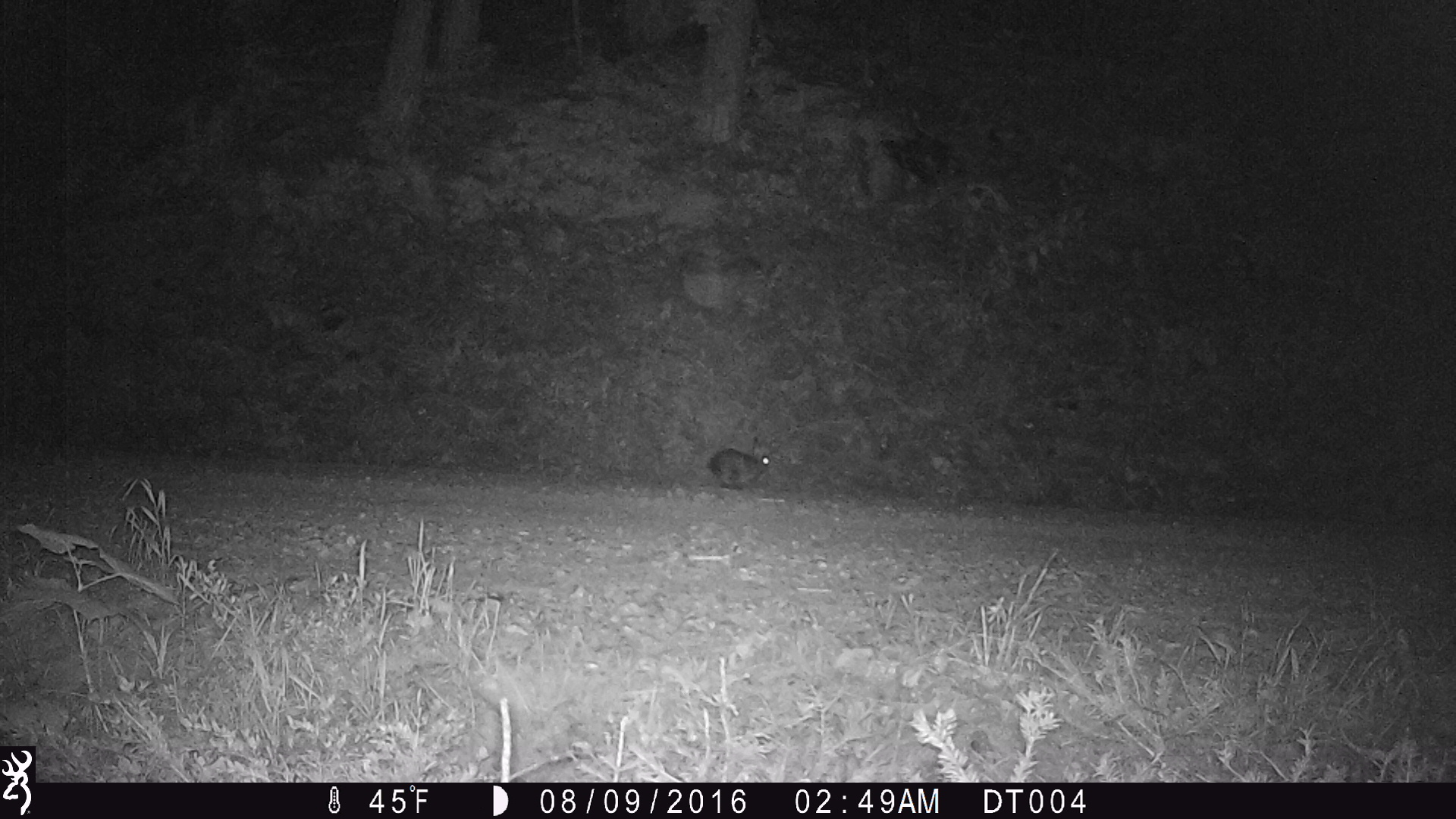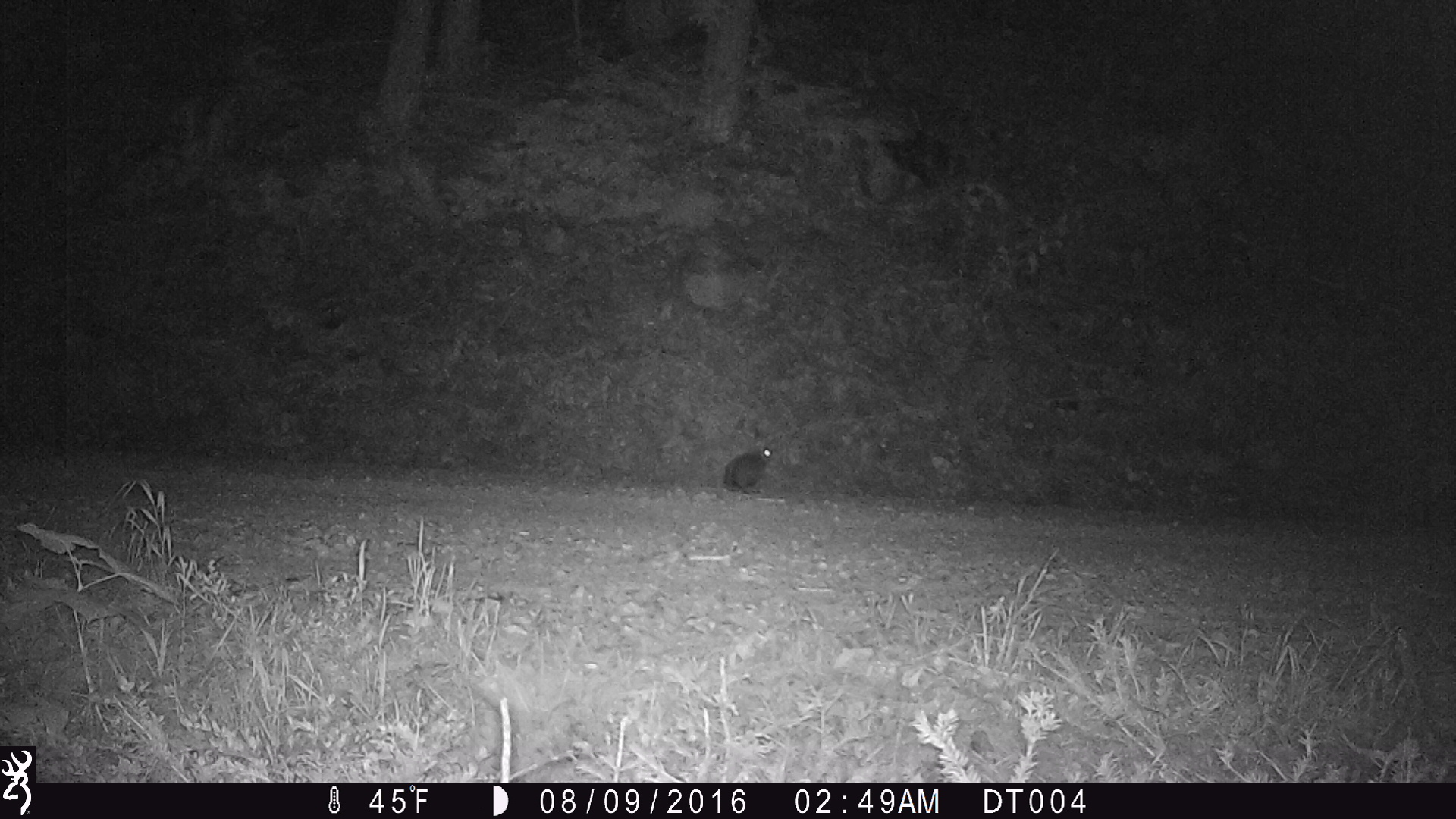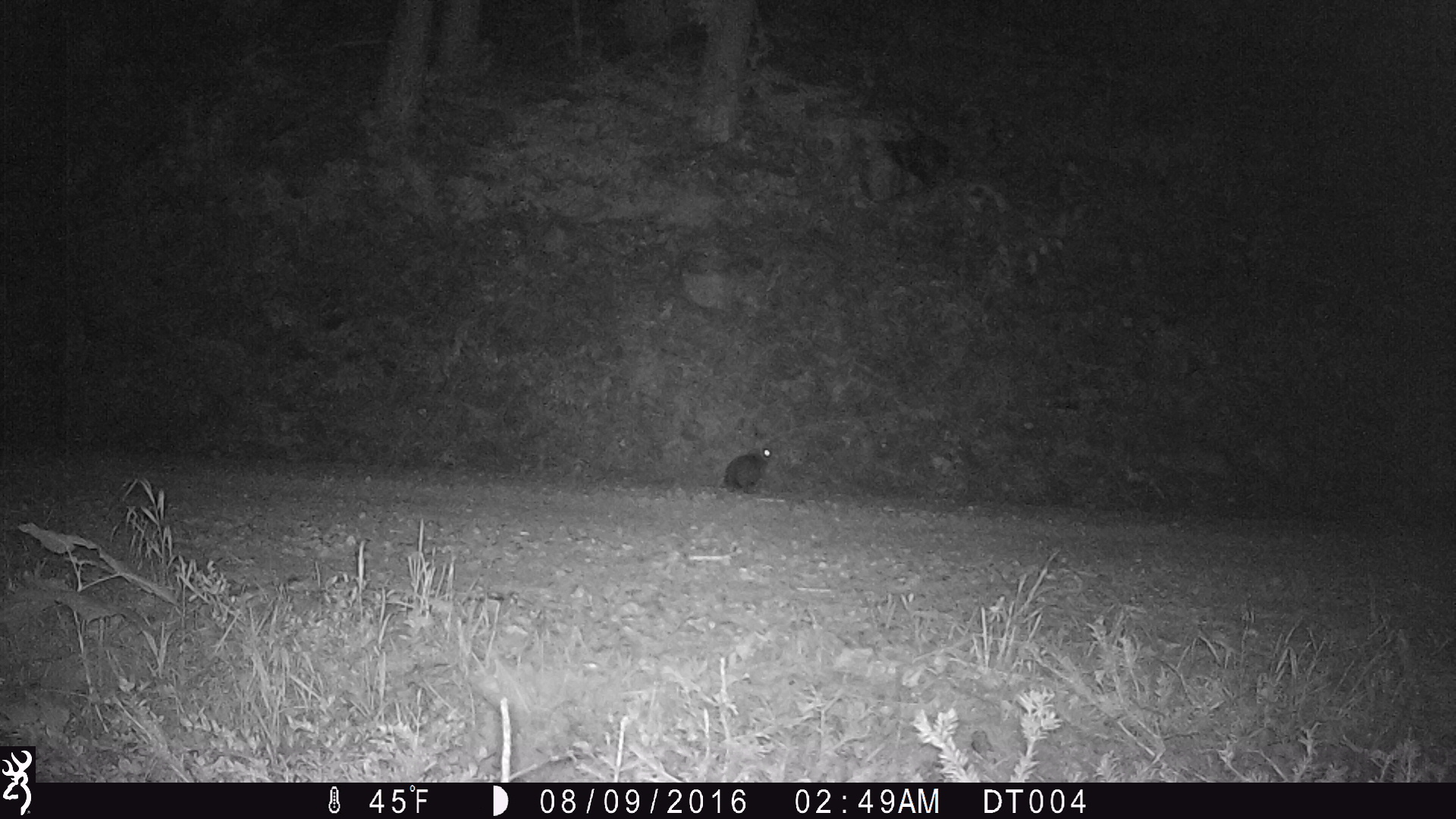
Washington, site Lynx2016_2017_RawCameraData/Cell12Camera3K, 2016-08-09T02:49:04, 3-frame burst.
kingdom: Animalia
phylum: Chordata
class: Mammalia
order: Lagomorpha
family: Leporidae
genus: Lepus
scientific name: Lepus americanus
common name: snowshoe hare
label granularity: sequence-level